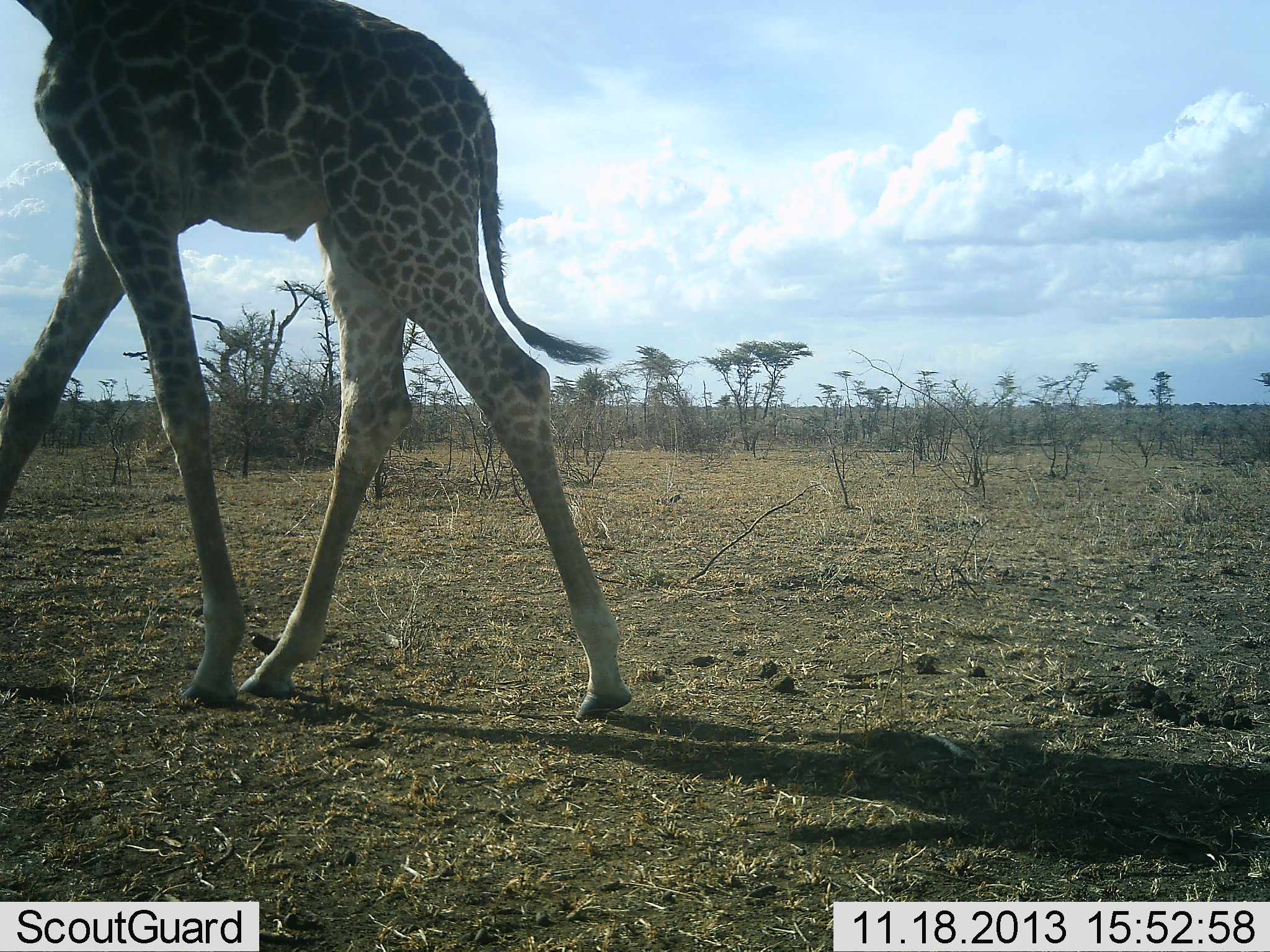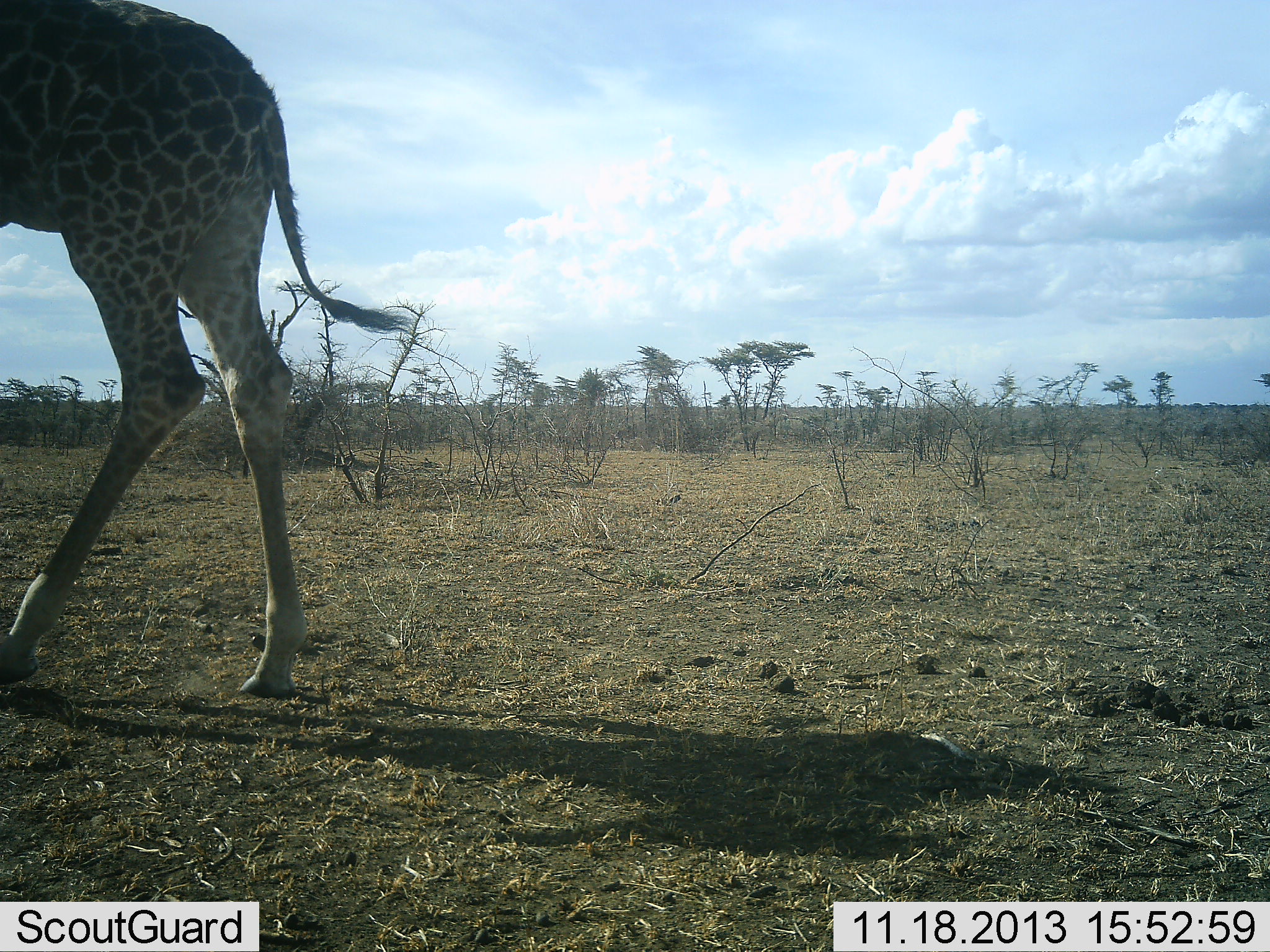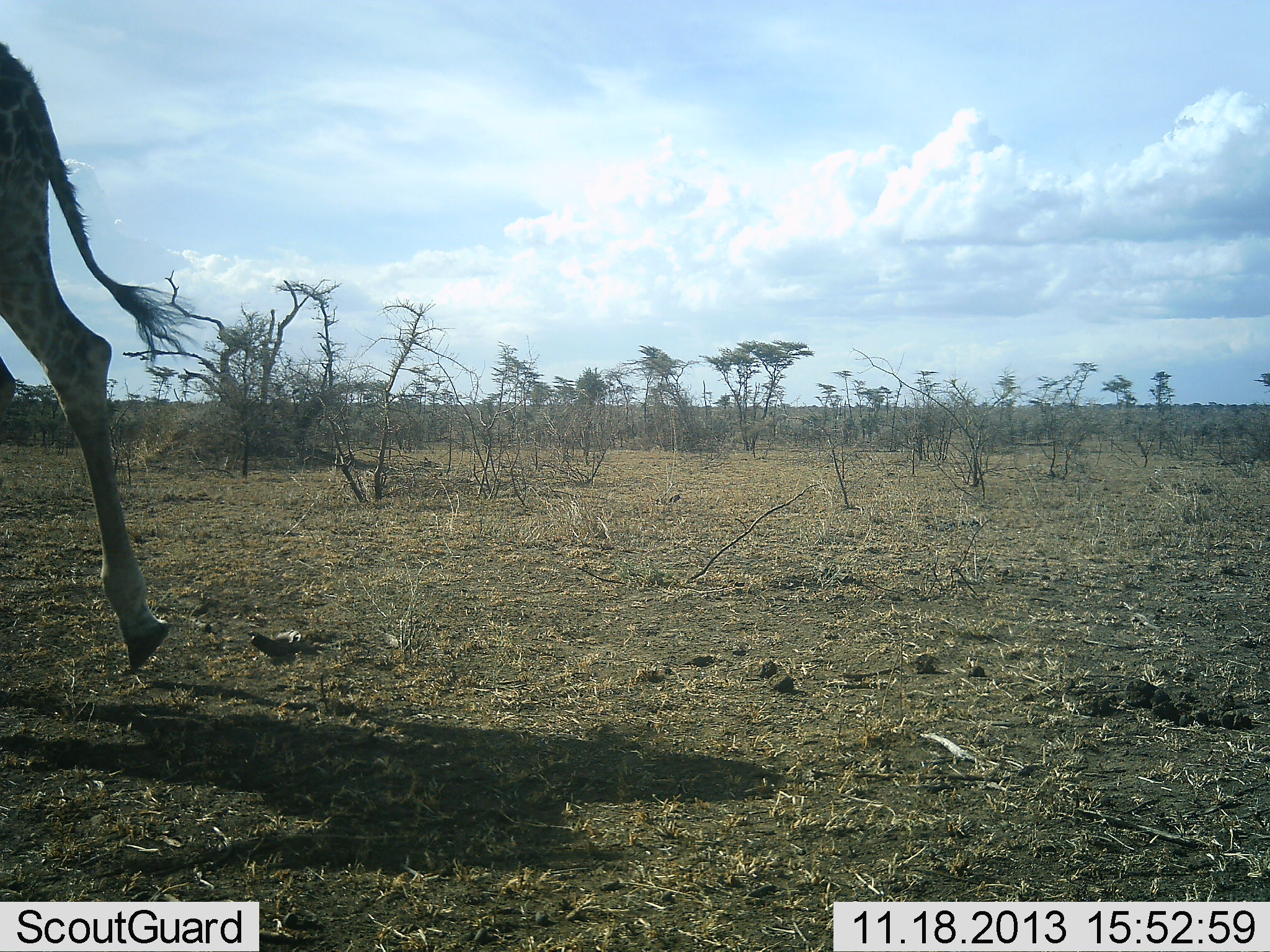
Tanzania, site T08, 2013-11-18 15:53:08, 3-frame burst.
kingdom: Animalia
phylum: Chordata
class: Mammalia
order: Artiodactyla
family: Giraffidae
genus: Giraffa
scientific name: Giraffa camelopardalis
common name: giraffe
Giraffe (Giraffa camelopardalis), count 1. Behavior (volunteer vote fractions): standing 4%, resting 0%, moving 96%, interacting 0%. Young present (vote fraction): 4%. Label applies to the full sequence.